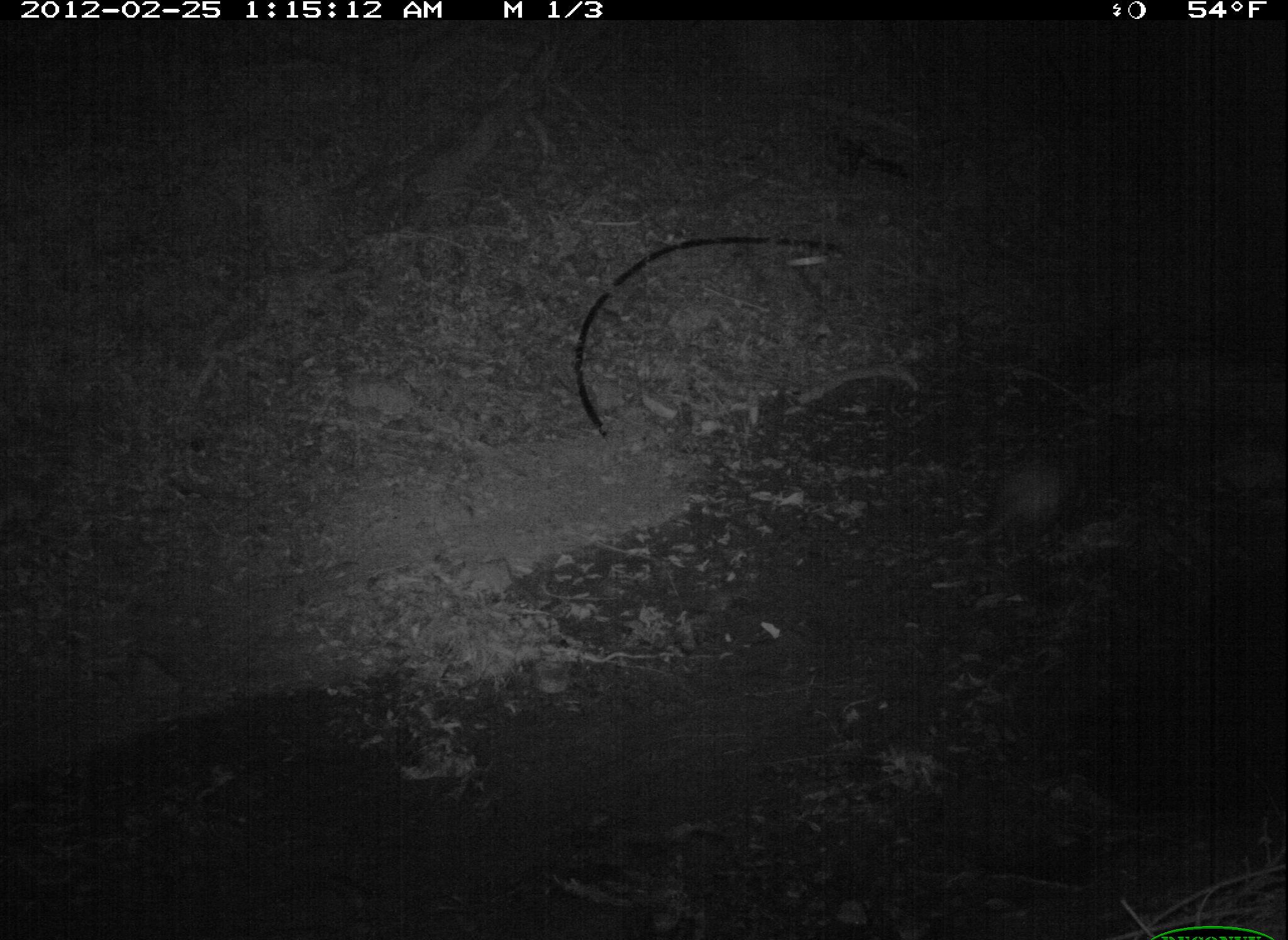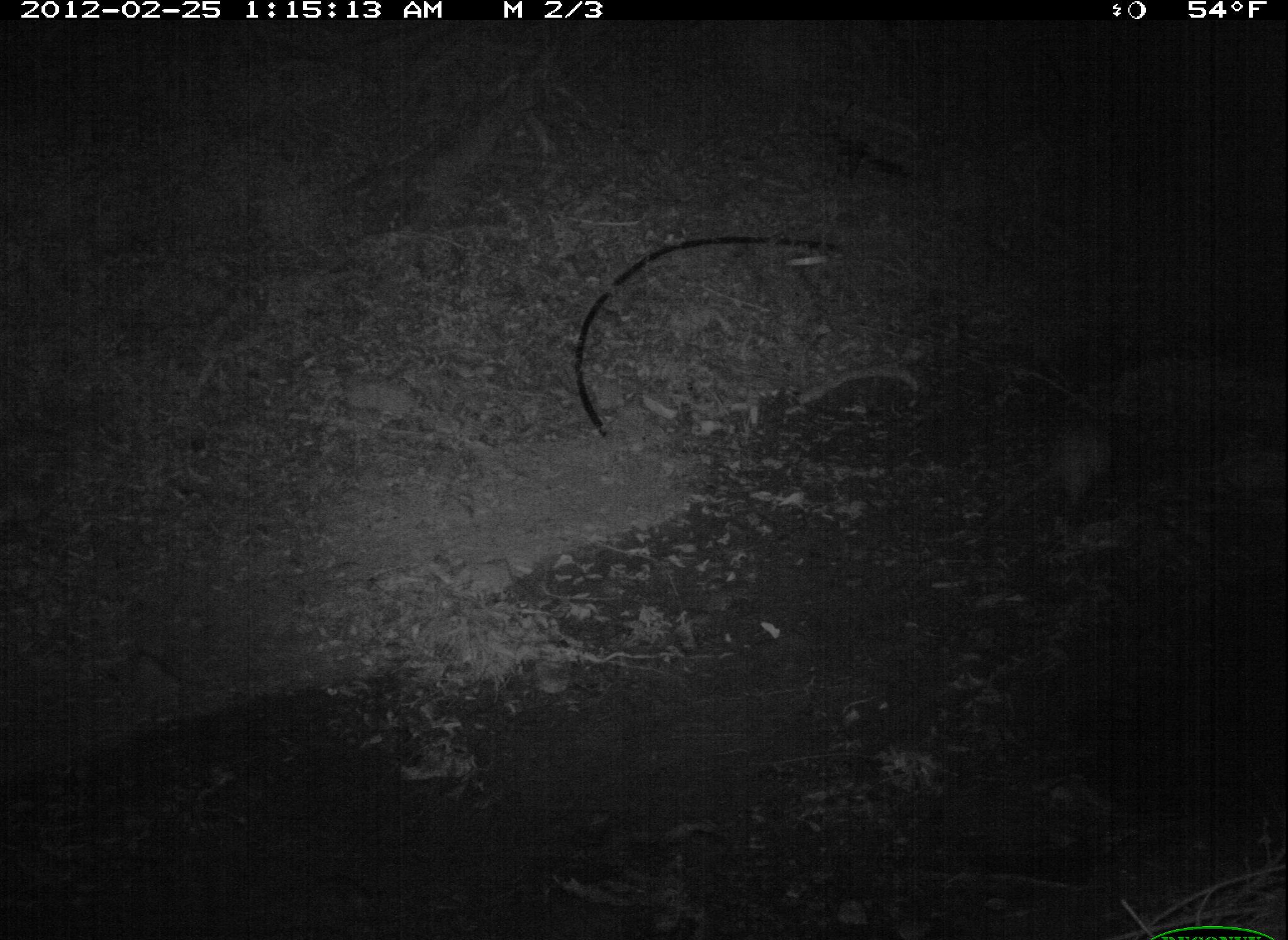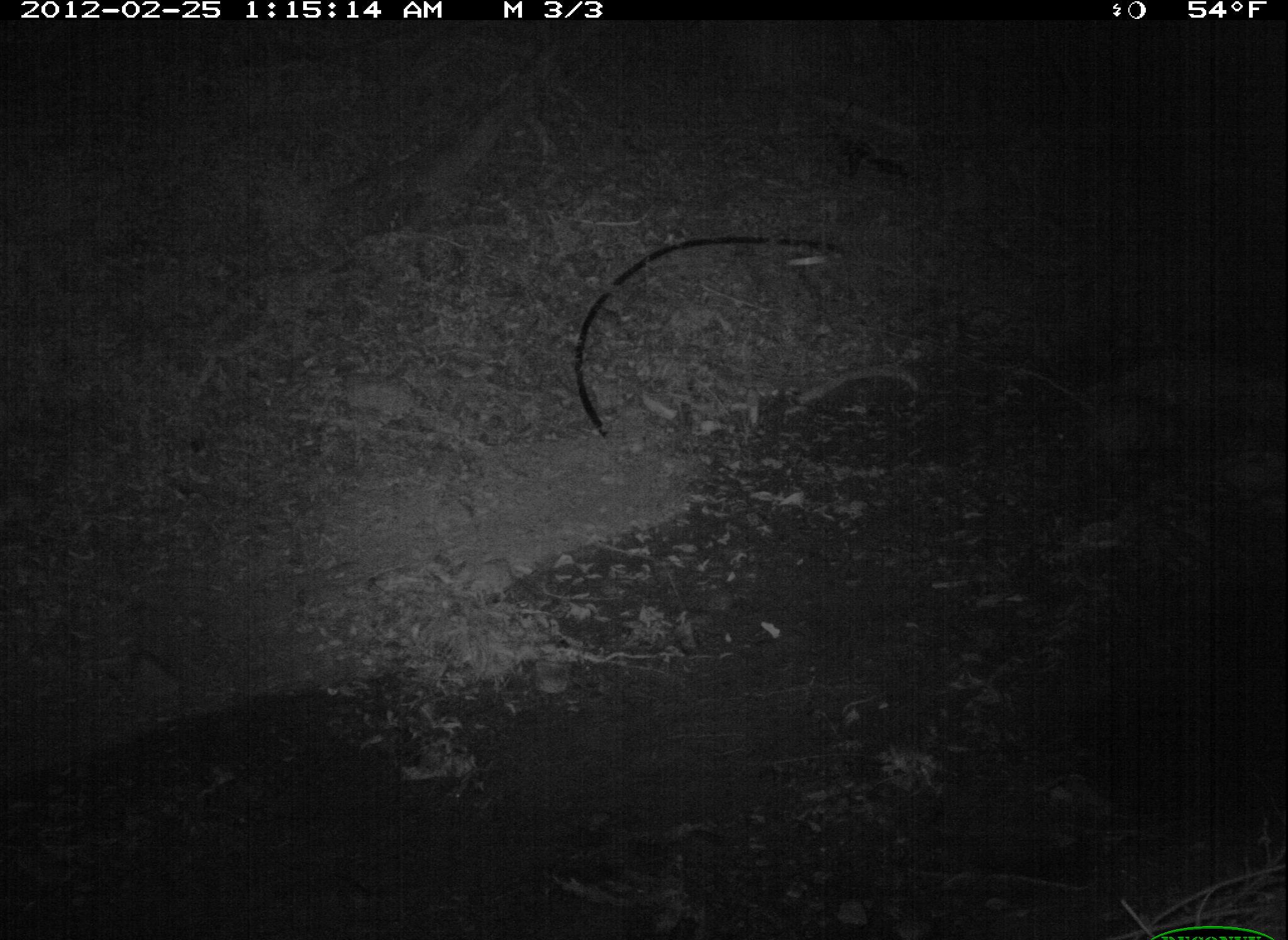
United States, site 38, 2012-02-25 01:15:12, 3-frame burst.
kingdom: Animalia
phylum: Chordata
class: Mammalia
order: Didelphimorphia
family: Didelphidae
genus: Didelphis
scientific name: Didelphis virginiana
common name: virginia opossum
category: opossum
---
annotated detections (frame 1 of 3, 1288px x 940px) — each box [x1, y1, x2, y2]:
opossum: [961, 447, 1092, 569]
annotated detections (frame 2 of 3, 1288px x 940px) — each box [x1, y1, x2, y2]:
opossum: [990, 397, 1143, 543]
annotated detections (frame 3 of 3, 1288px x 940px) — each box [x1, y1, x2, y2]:
opossum: [1056, 377, 1206, 486]